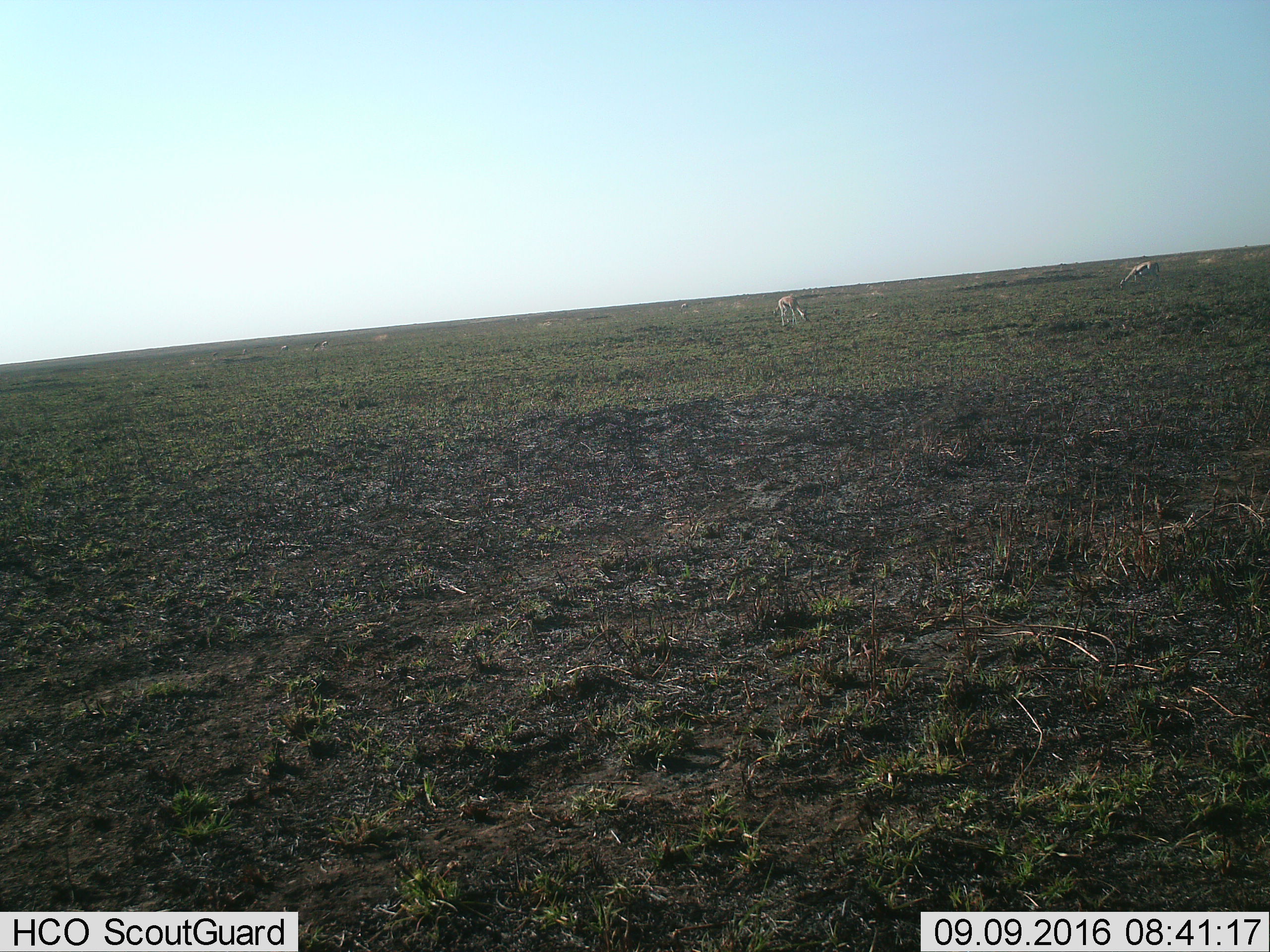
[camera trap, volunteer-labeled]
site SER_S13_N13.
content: unidentified animal